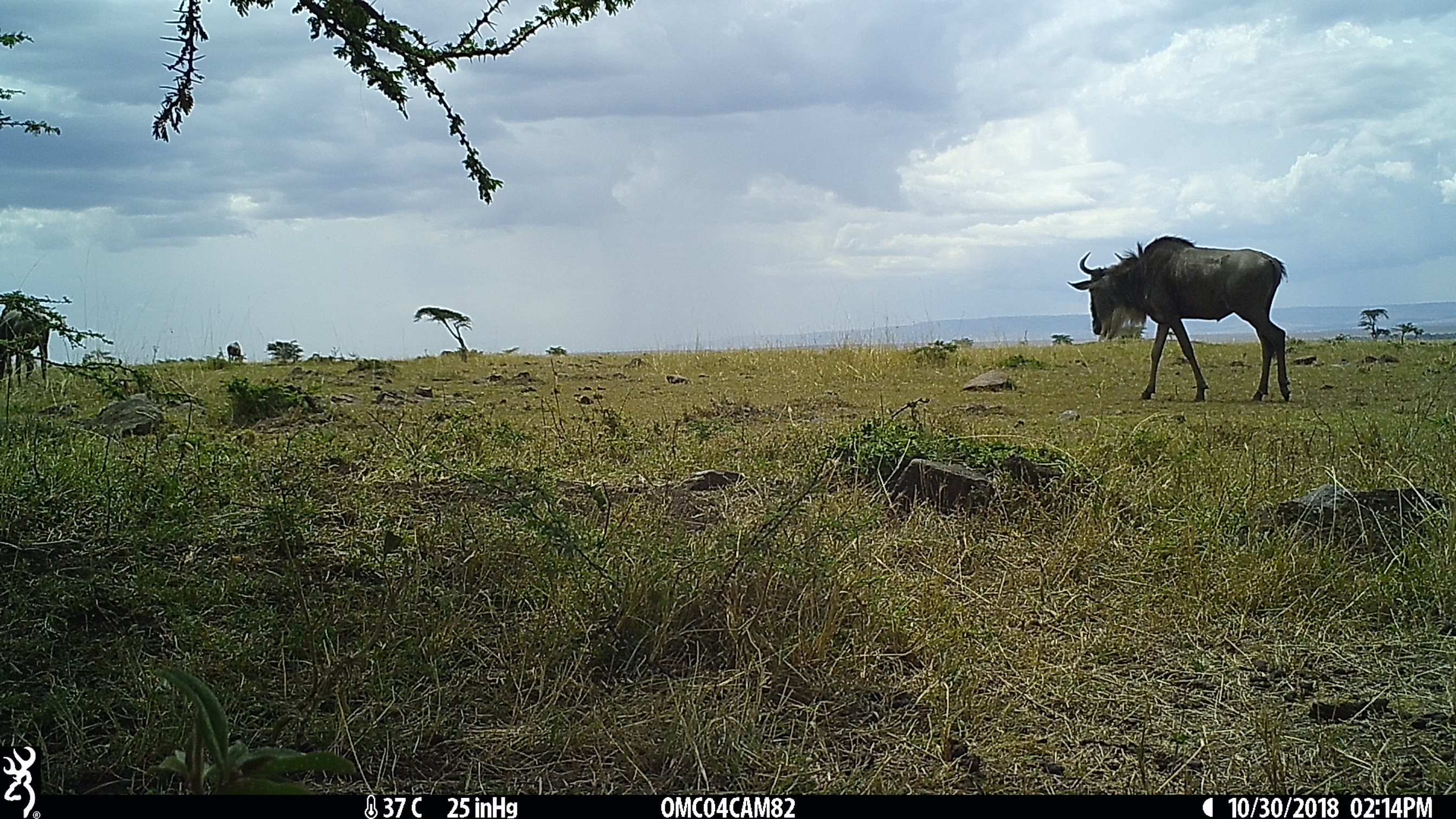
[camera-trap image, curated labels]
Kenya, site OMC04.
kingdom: Animalia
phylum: Chordata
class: Mammalia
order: Artiodactyla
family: Bovidae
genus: Connochaetes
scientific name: Connochaetes taurinus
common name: blue wildebeest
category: wildebeest